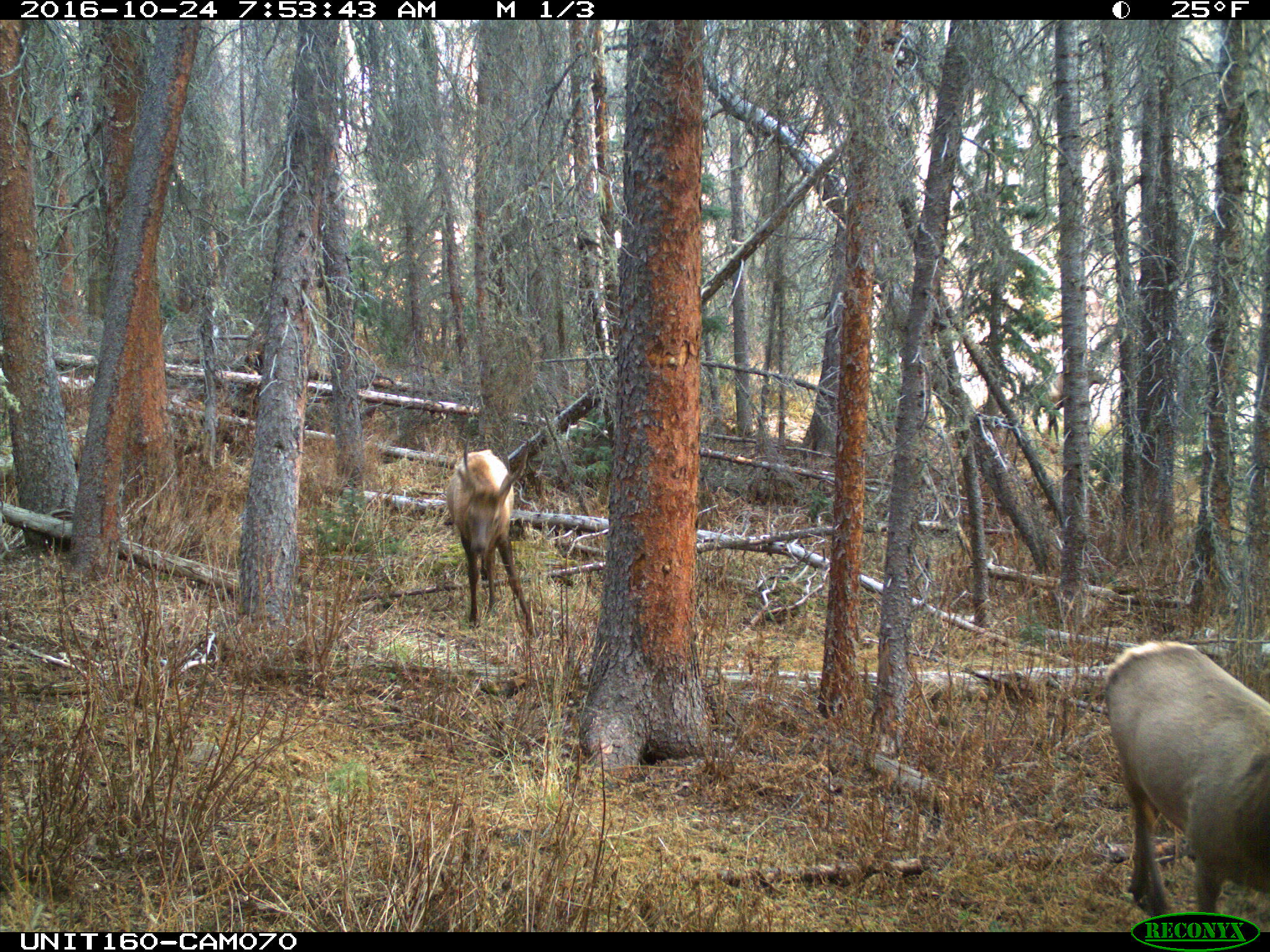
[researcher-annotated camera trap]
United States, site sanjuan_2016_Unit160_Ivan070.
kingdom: Animalia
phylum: Chordata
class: Mammalia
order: Artiodactyla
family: Cervidae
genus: Cervus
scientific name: Cervus elaphus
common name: red deer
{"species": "Cervus elaphus (red deer)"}